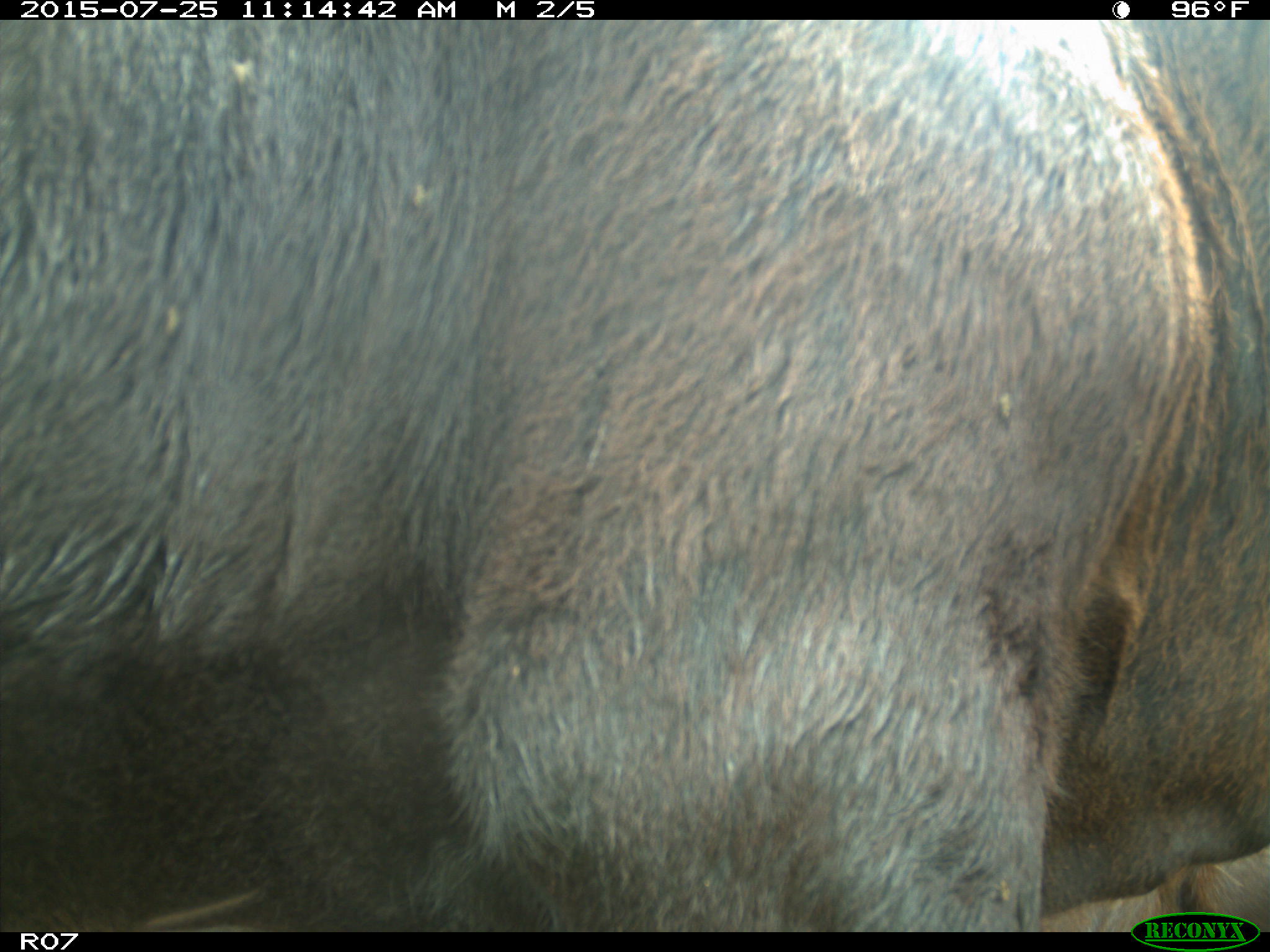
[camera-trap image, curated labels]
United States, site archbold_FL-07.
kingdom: Animalia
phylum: Chordata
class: Mammalia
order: Artiodactyla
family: Bovidae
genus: Bos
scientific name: Bos taurus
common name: domestic cow